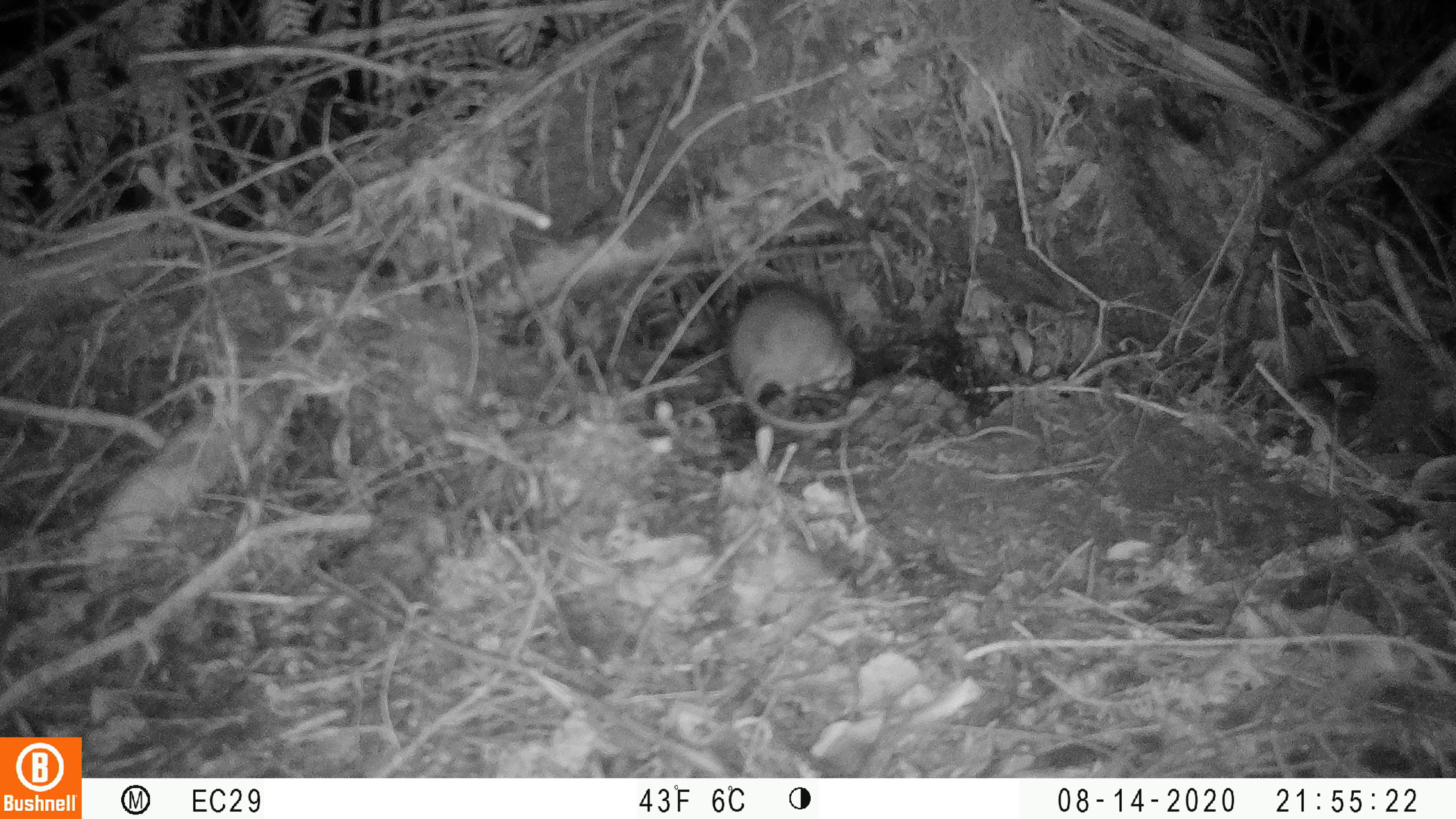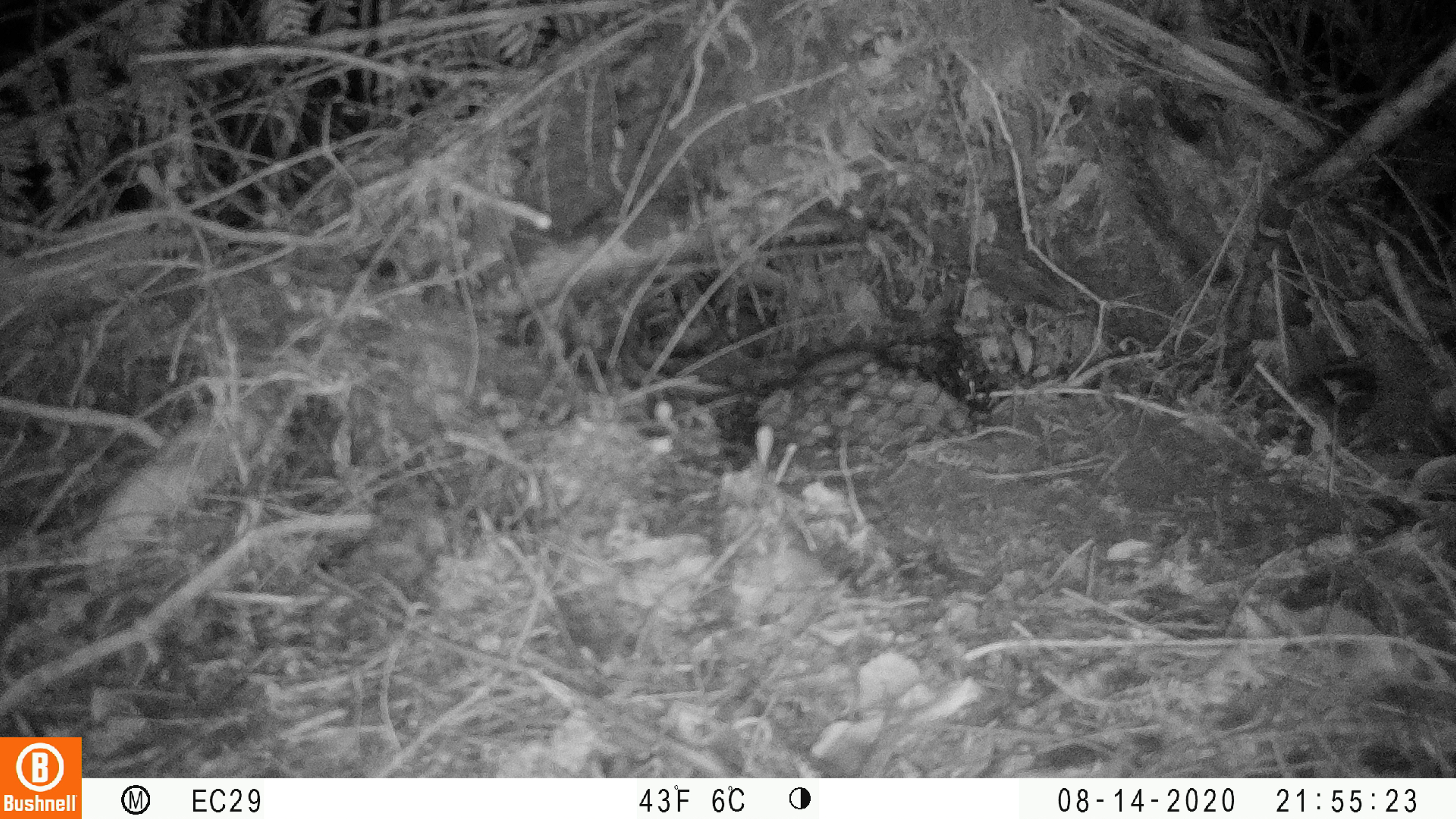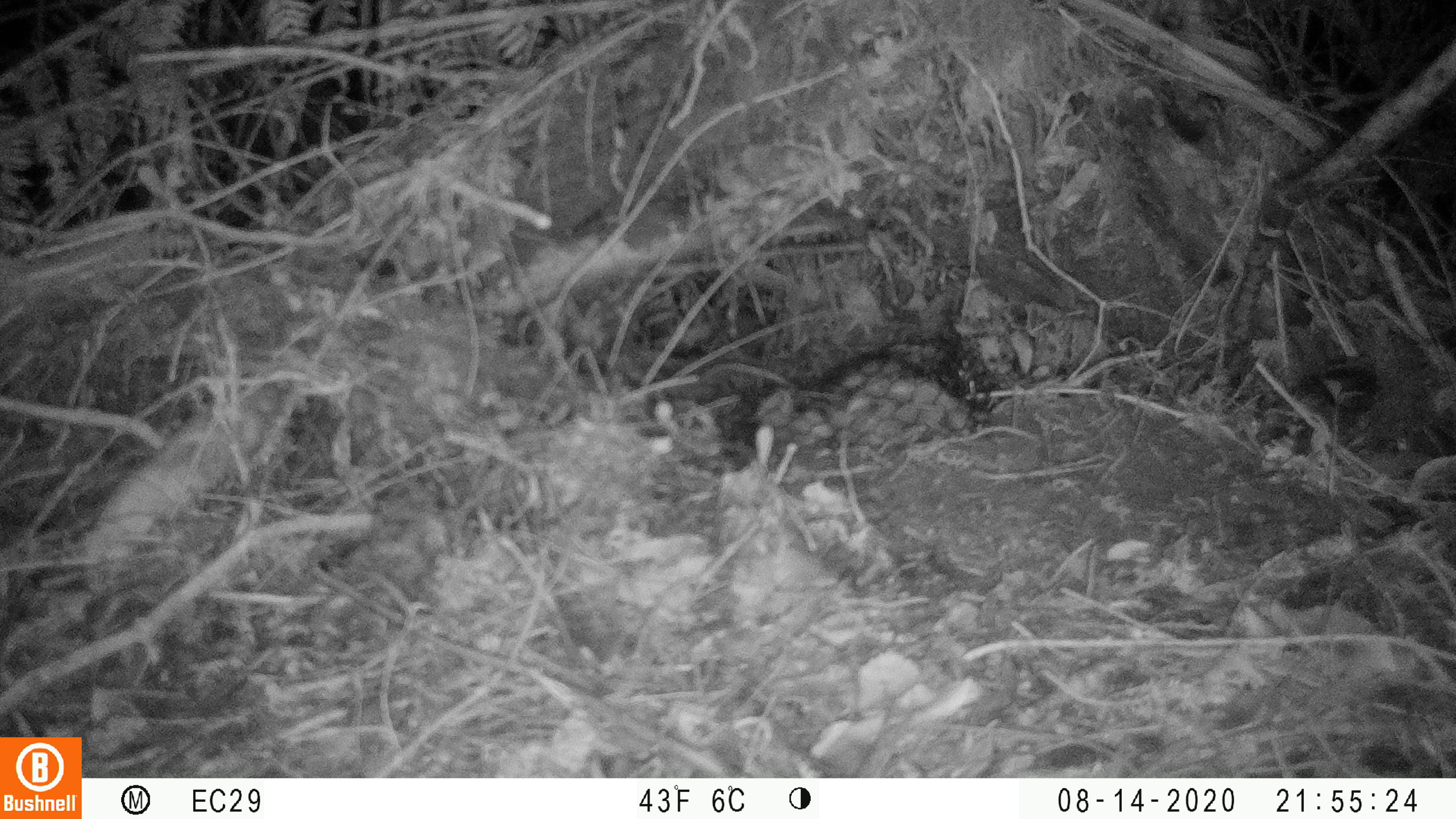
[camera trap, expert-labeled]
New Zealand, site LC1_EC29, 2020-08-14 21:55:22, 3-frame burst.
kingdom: Animalia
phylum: Chordata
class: Mammalia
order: Rodentia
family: Muridae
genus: Rattus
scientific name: Rattus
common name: rat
Rat (Rattus).